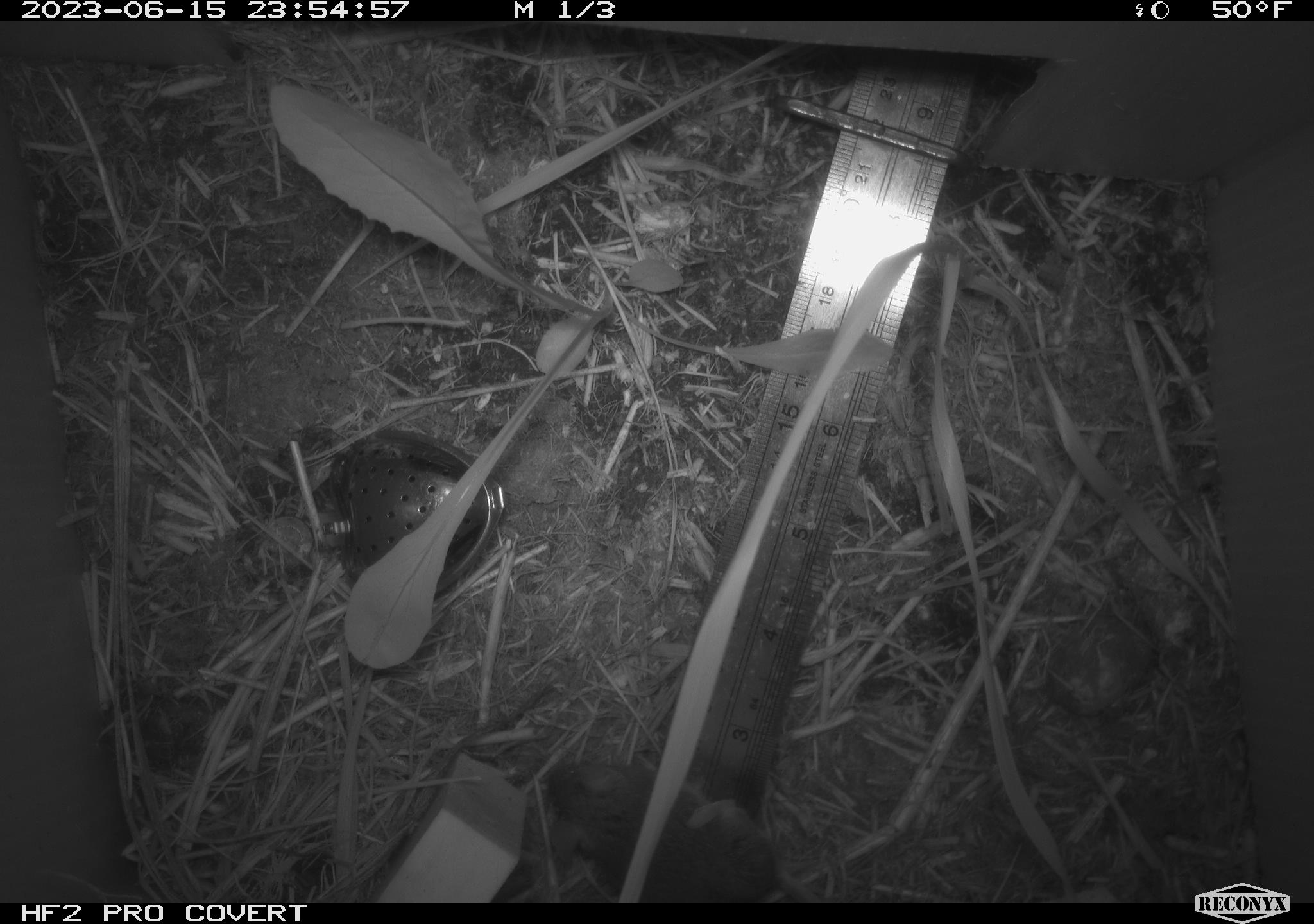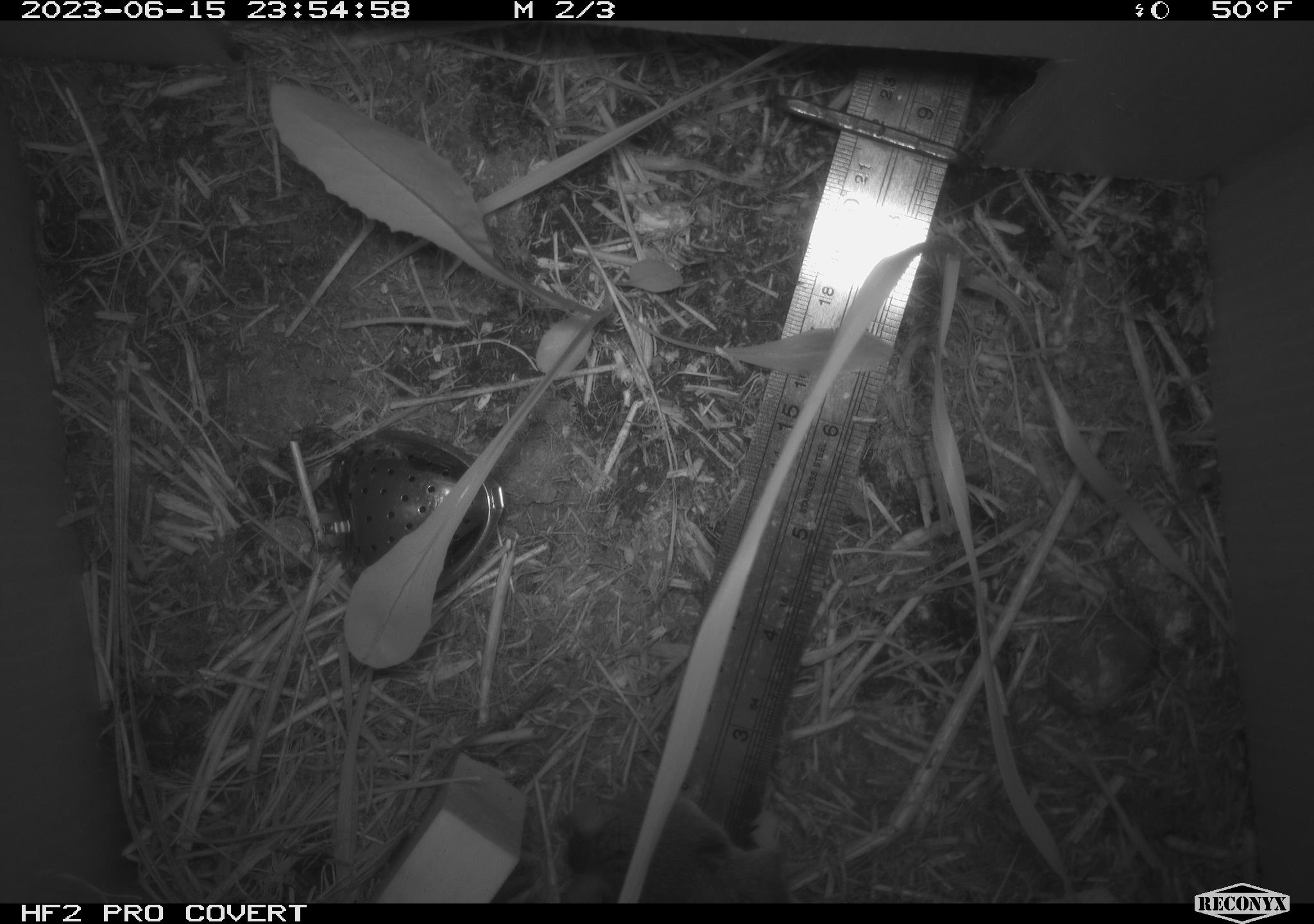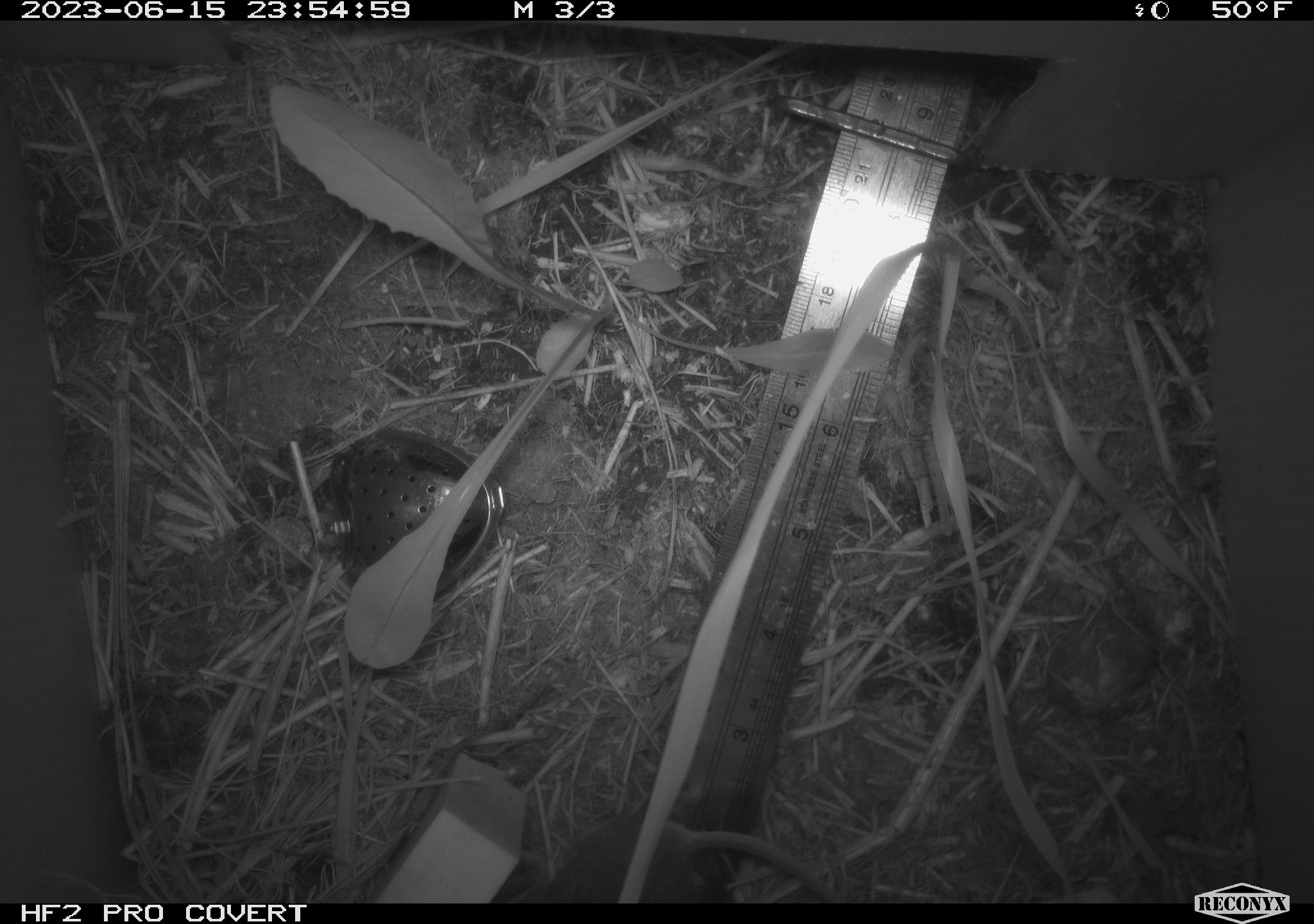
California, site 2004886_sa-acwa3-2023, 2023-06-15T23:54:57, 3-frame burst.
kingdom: Animalia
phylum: Chordata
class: Mammalia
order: Rodentia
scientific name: Rodentia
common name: mouse species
Mouse species (Rodentia).